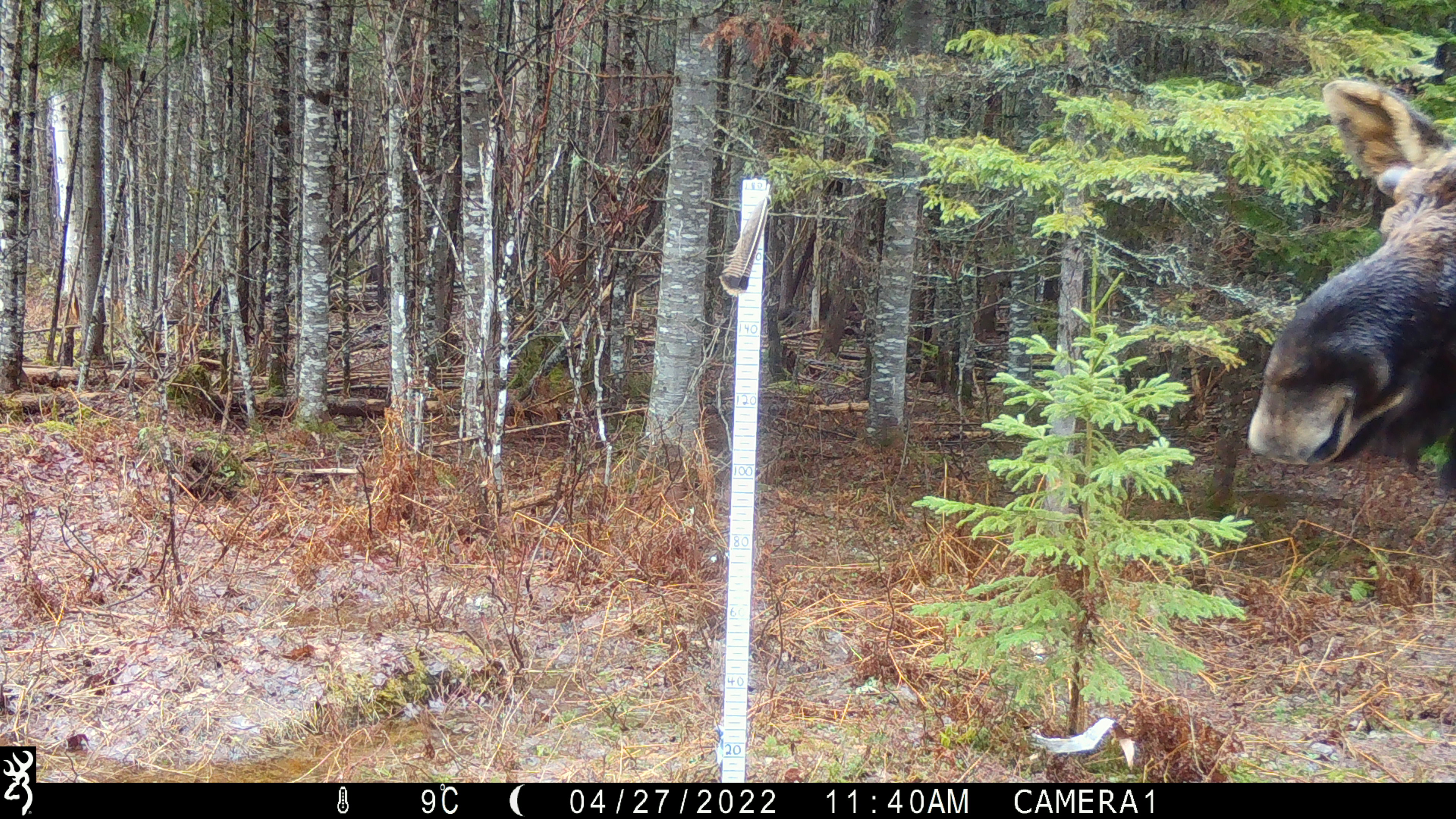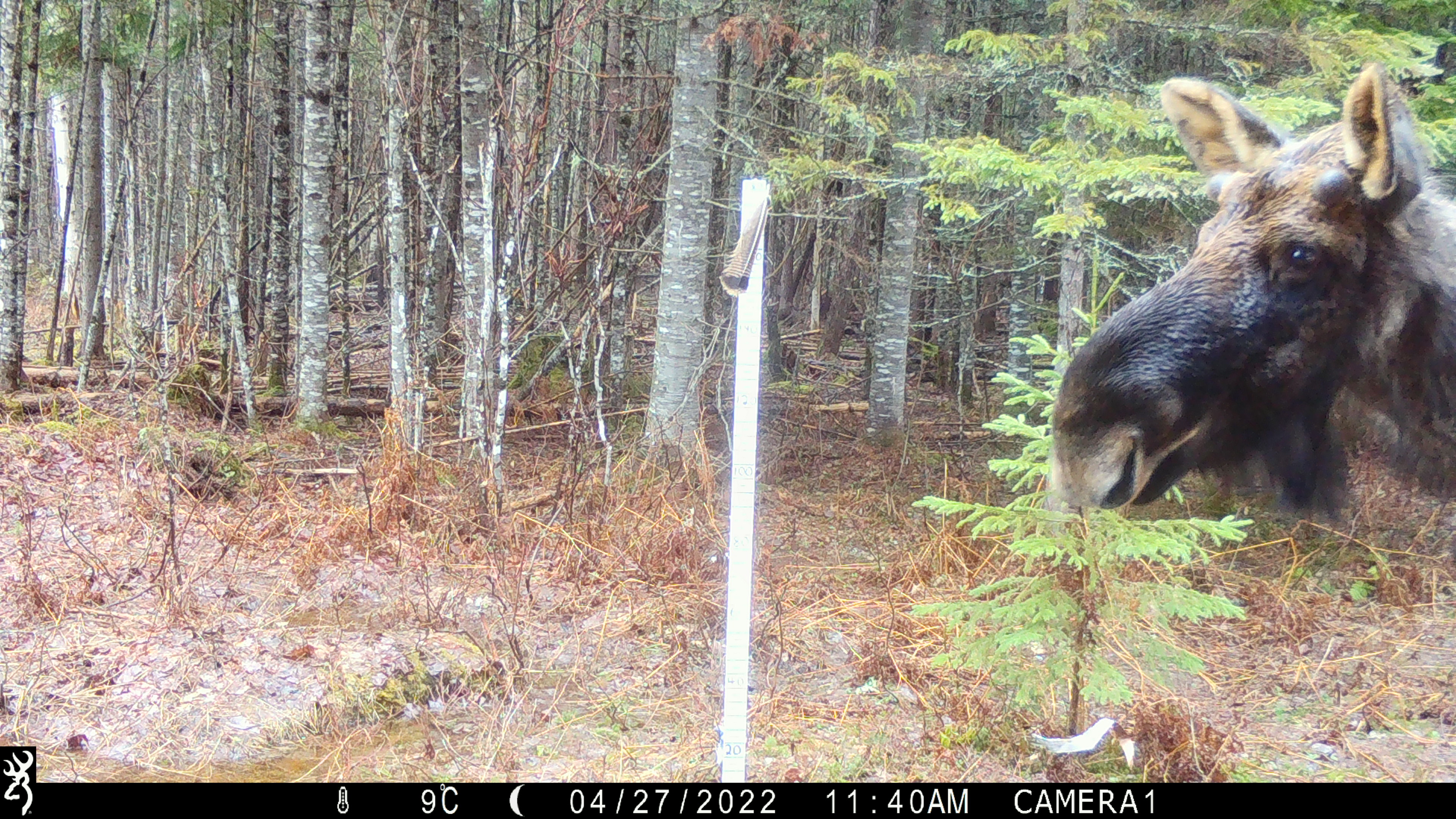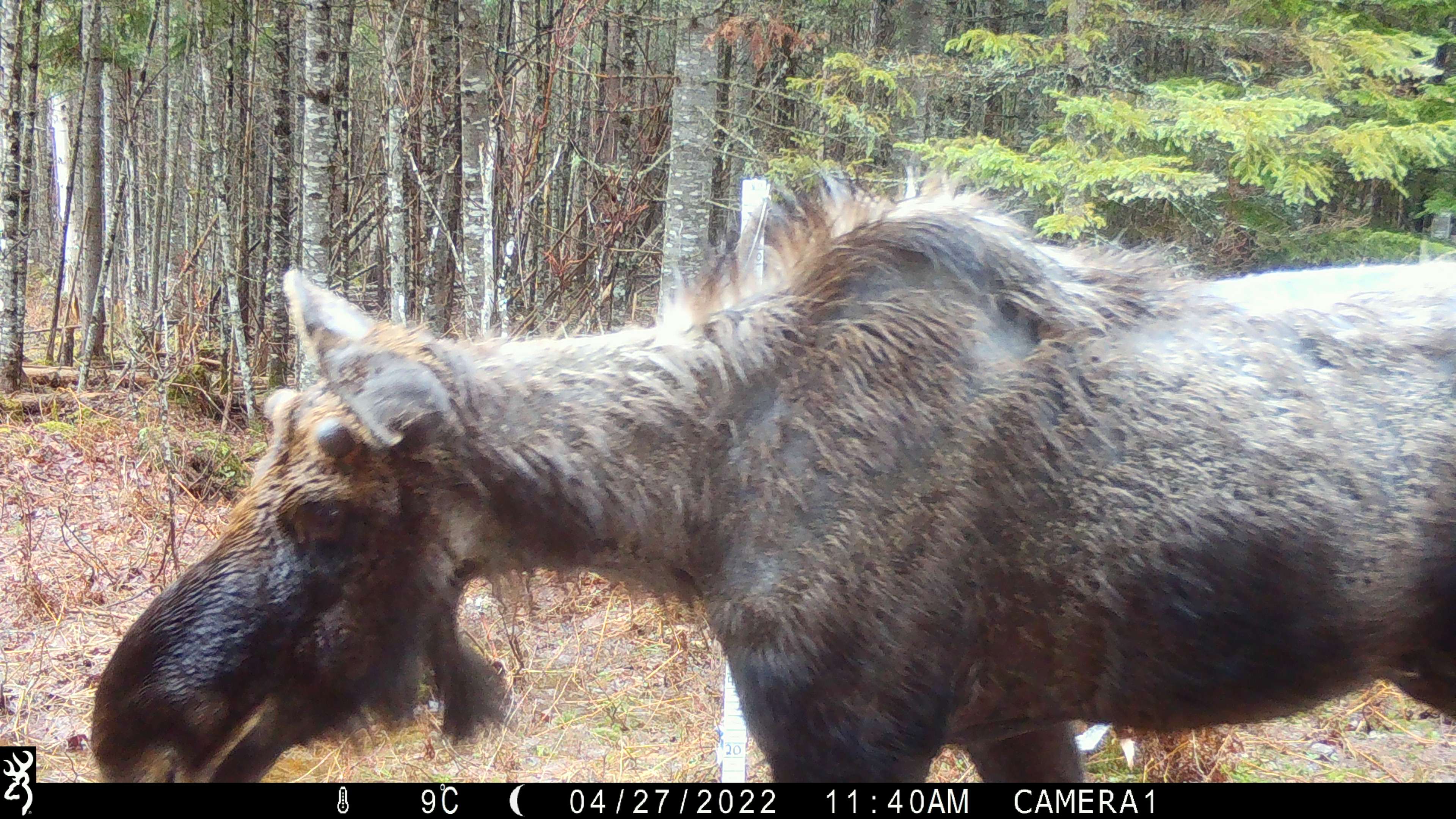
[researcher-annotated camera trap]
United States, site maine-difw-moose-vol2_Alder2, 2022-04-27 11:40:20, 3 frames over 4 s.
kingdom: Animalia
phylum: Chordata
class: Mammalia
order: Artiodactyla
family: Cervidae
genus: Alces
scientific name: Alces alces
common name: moose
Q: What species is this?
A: Moose (Alces alces).